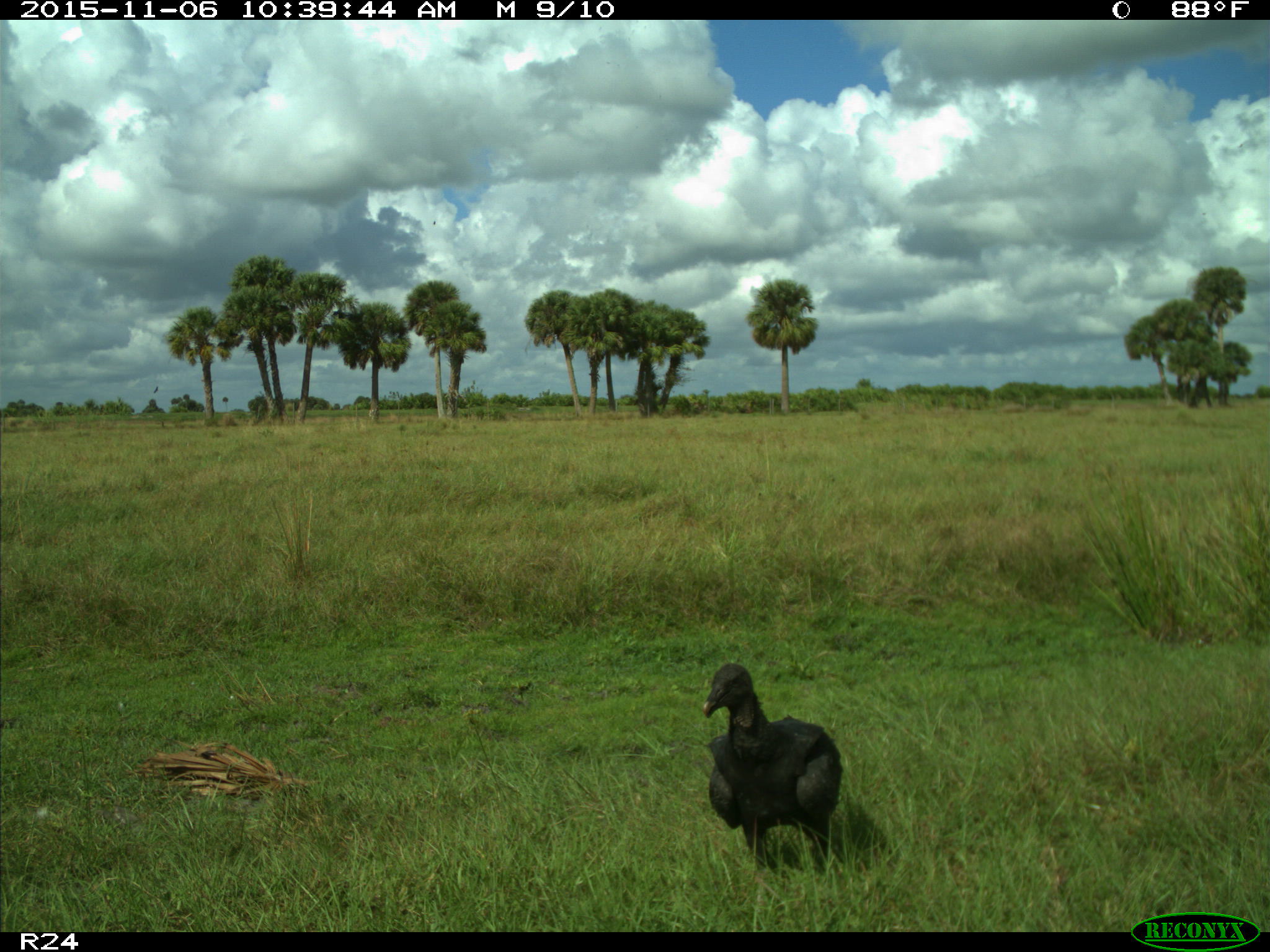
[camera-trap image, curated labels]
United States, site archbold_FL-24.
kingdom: Animalia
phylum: Chordata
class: Aves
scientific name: Aves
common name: birds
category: unidentified bird